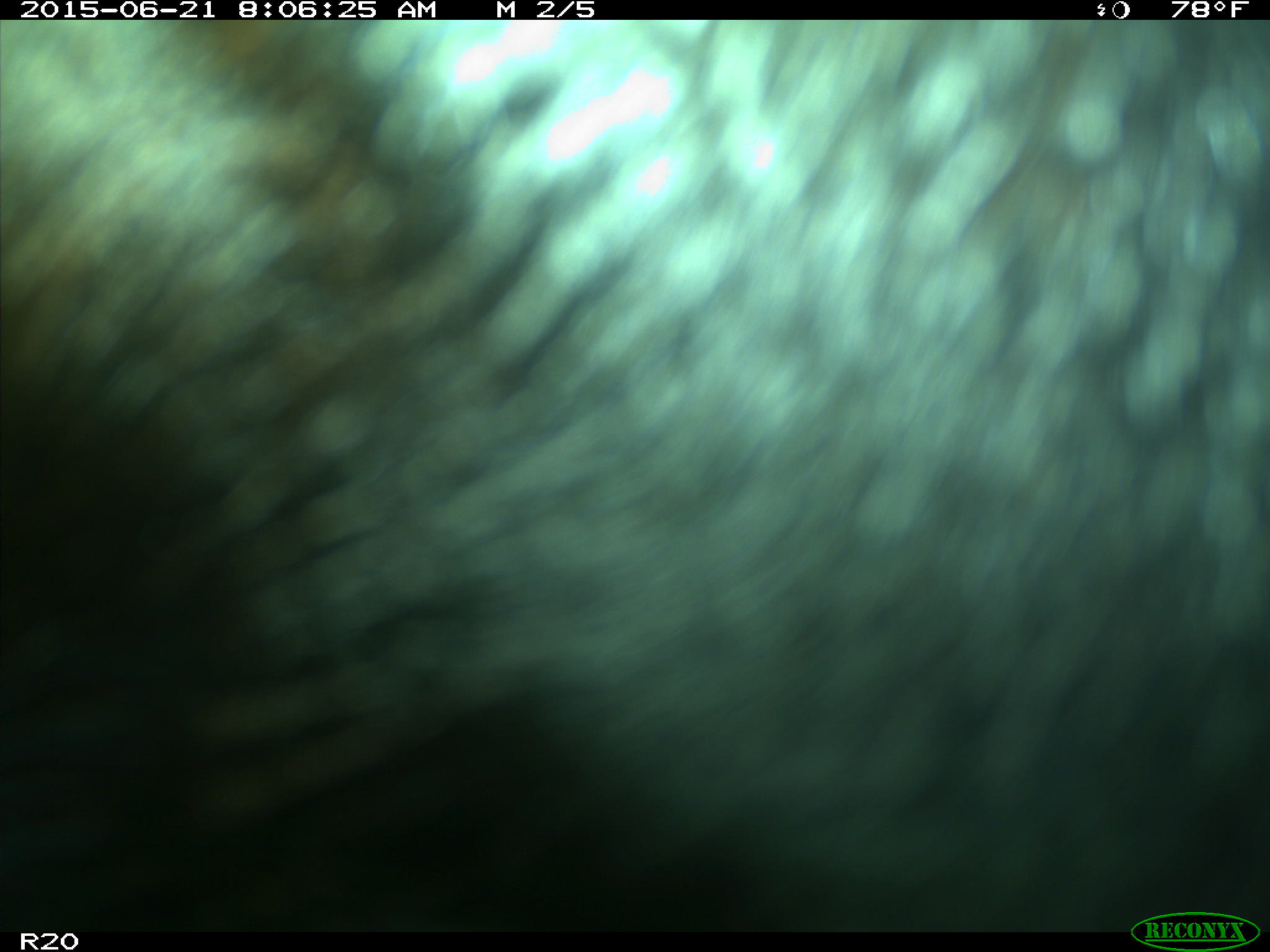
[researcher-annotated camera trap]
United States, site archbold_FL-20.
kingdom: Animalia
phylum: Chordata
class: Mammalia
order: Artiodactyla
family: Bovidae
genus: Bos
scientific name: Bos taurus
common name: domestic cow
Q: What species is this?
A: Bos taurus (domestic cow).